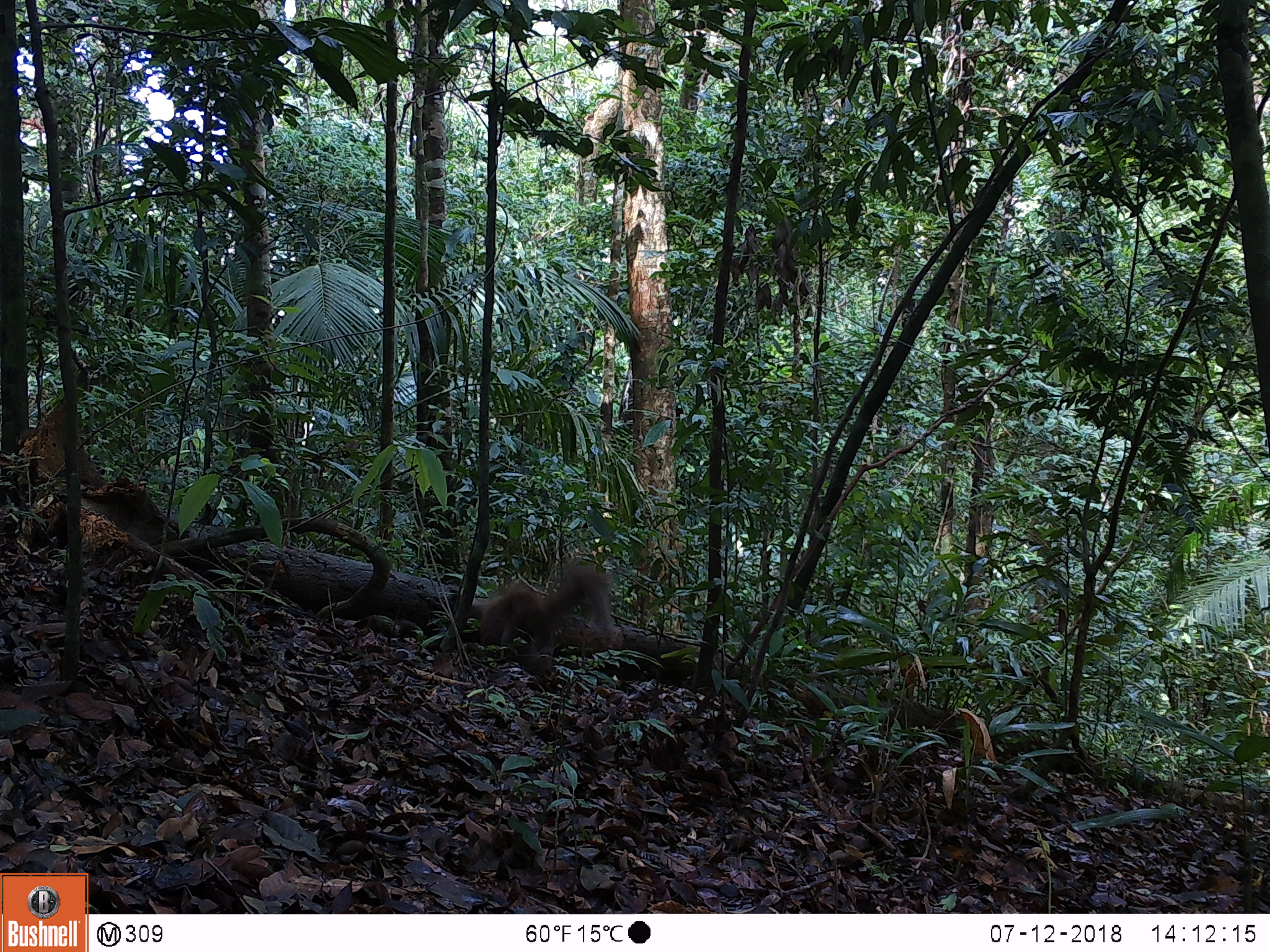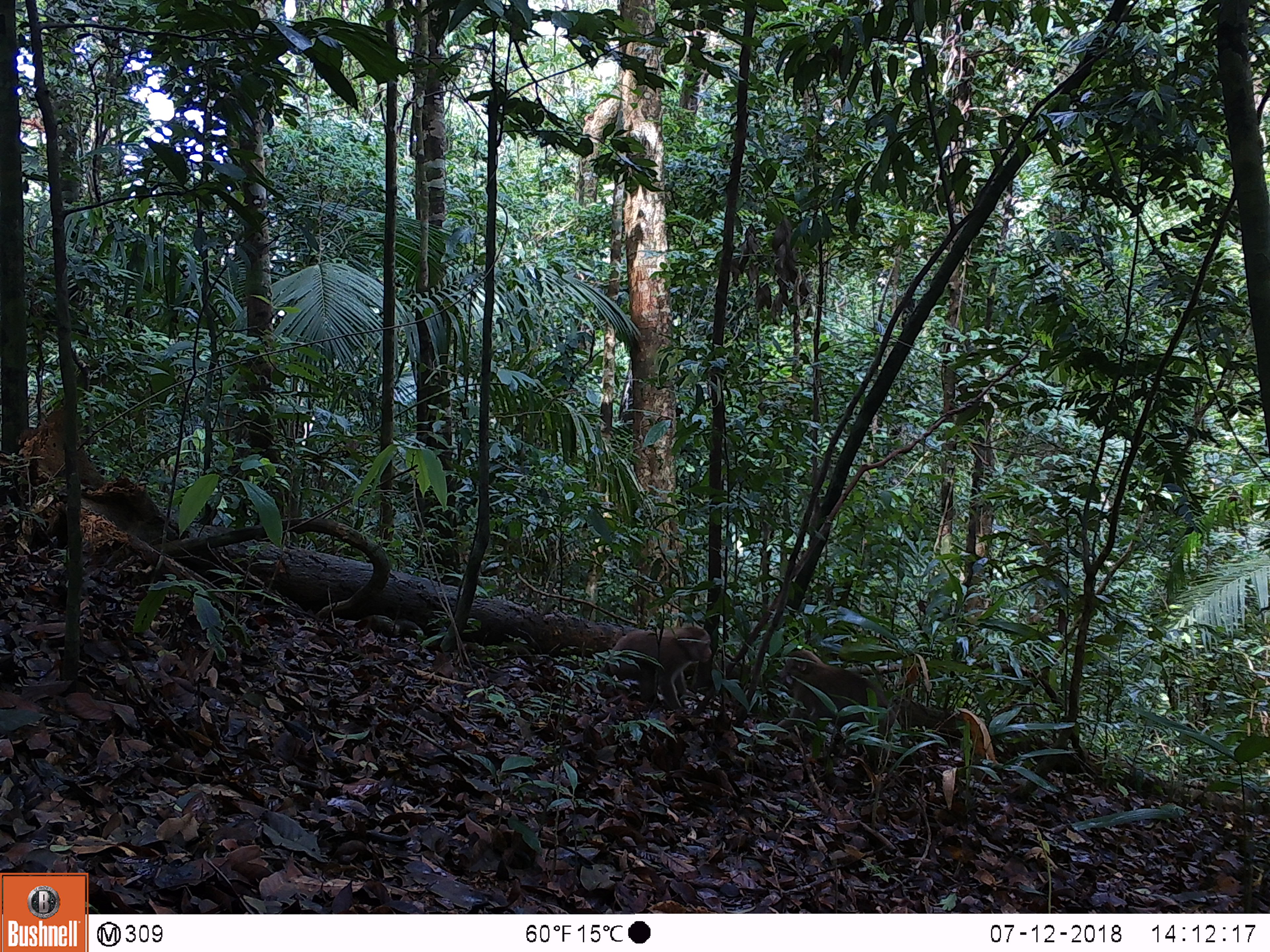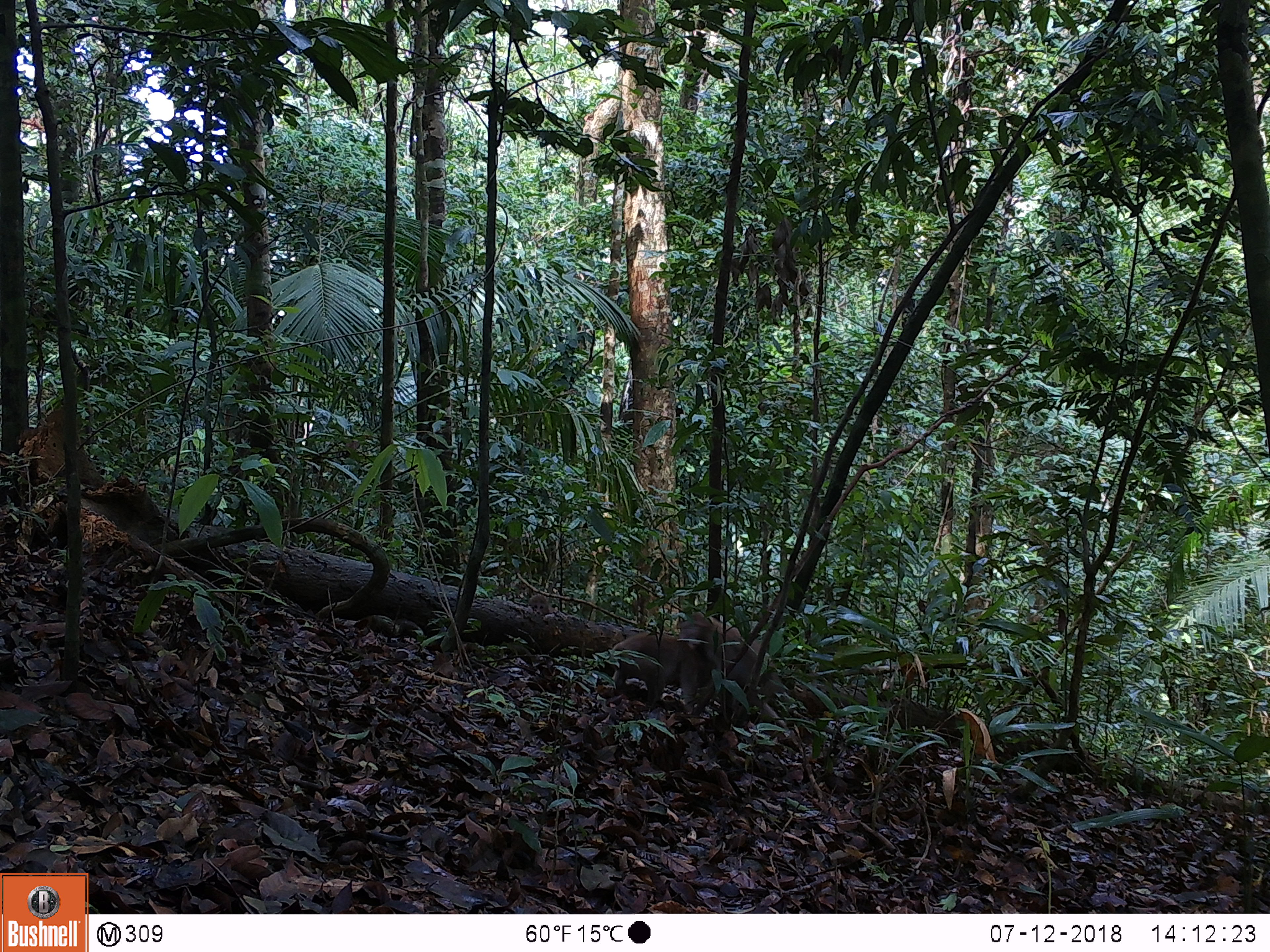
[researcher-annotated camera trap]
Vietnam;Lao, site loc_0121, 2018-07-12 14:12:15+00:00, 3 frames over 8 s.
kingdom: Animalia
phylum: Chordata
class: Mammalia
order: Primates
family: Cercopithecidae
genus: Macaca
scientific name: Macaca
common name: macaques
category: assam or rhesus macaque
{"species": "assam or rhesus macaque (macaques) (Macaca)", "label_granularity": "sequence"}